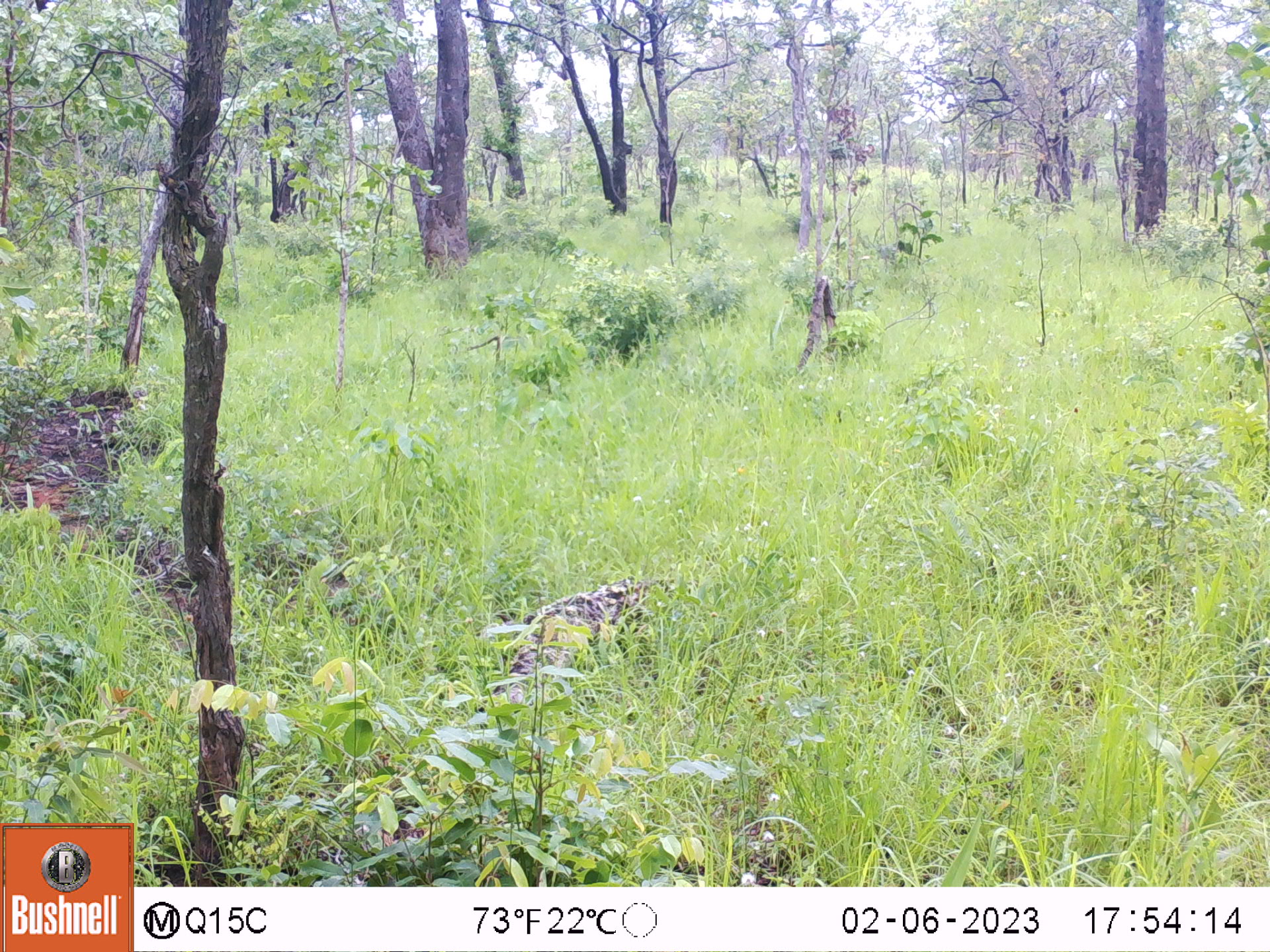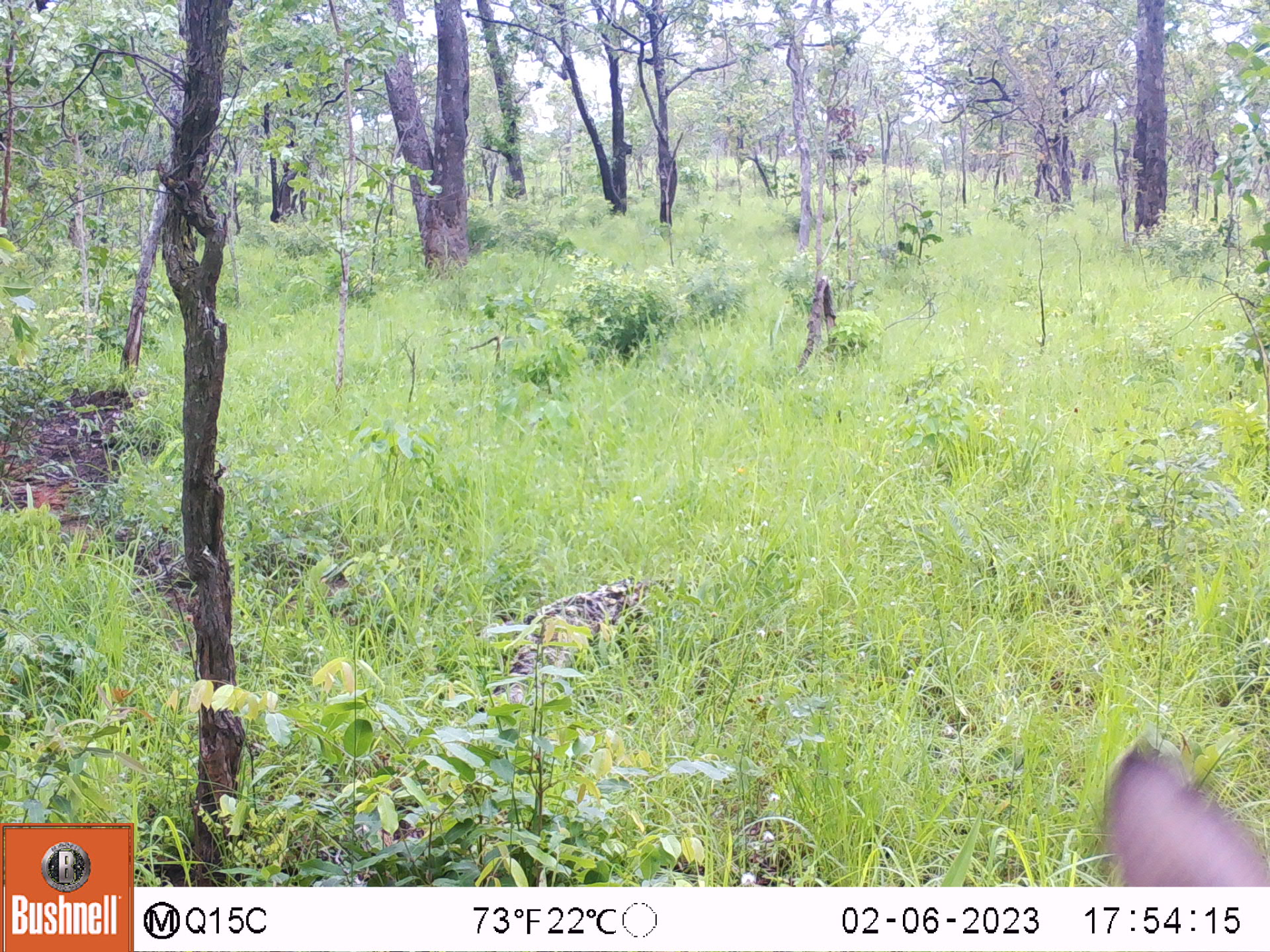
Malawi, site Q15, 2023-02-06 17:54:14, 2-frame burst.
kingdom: Animalia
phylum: Chordata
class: Mammalia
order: Artiodactyla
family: Bovidae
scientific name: Antilopinae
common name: small antelope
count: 1